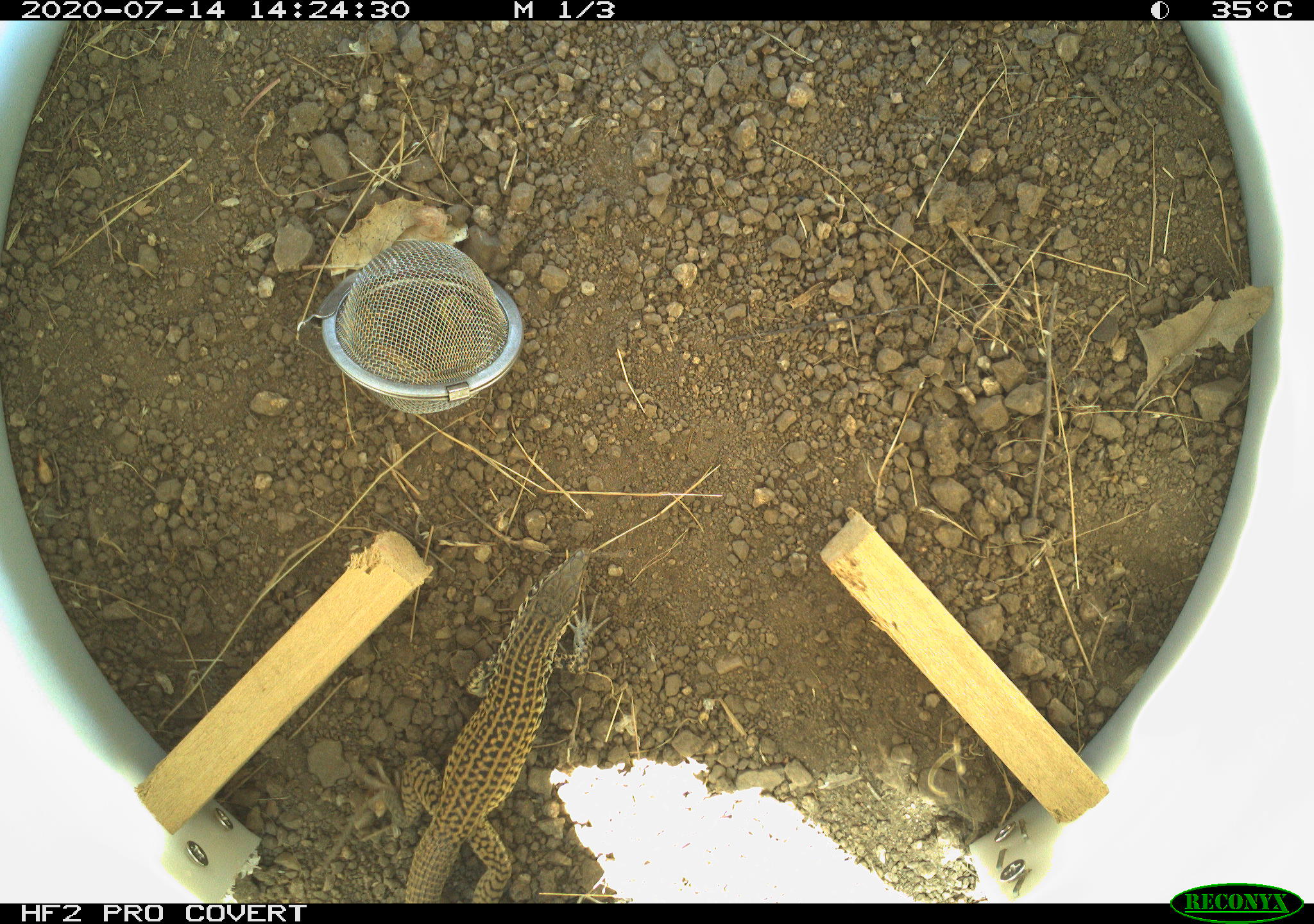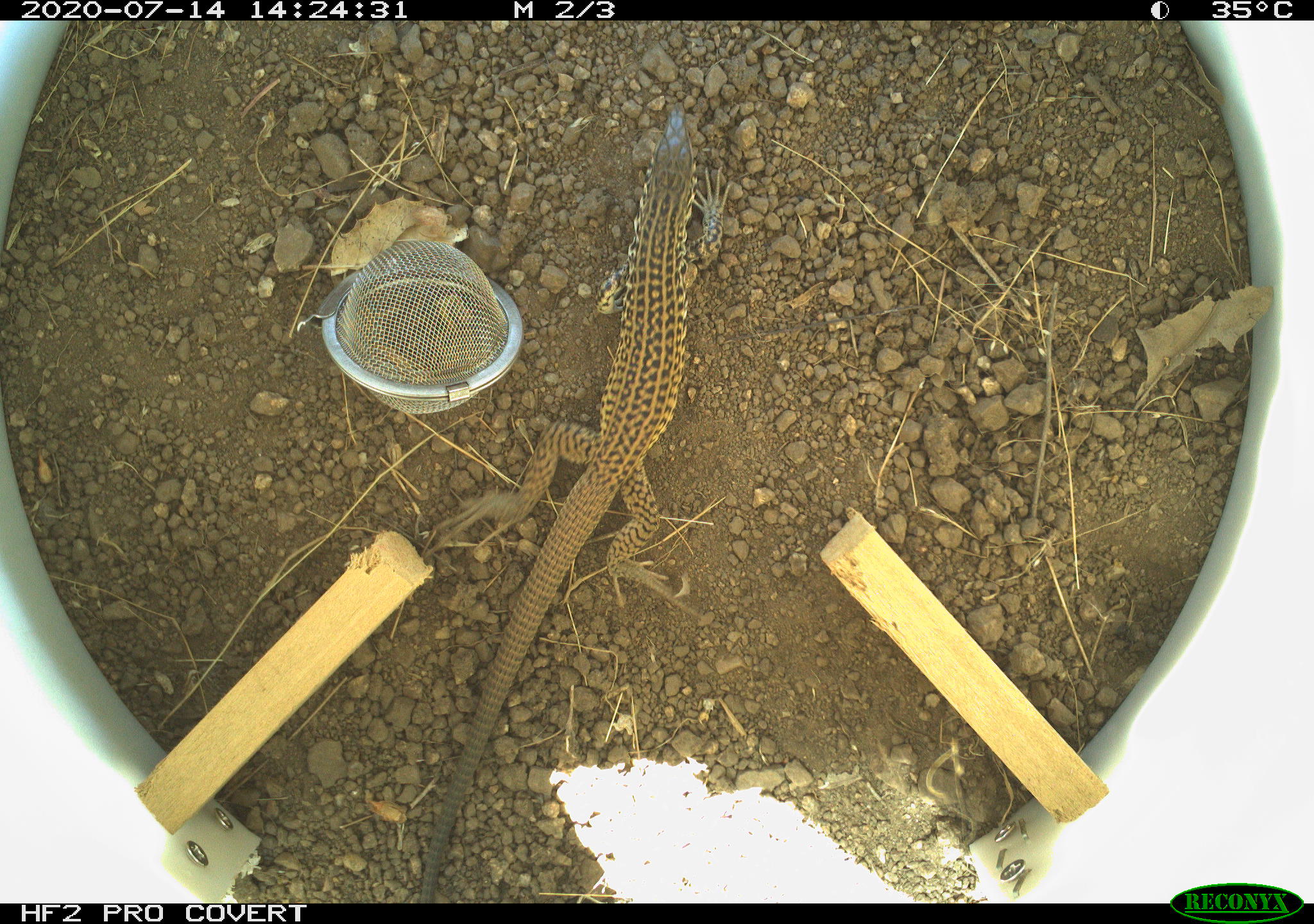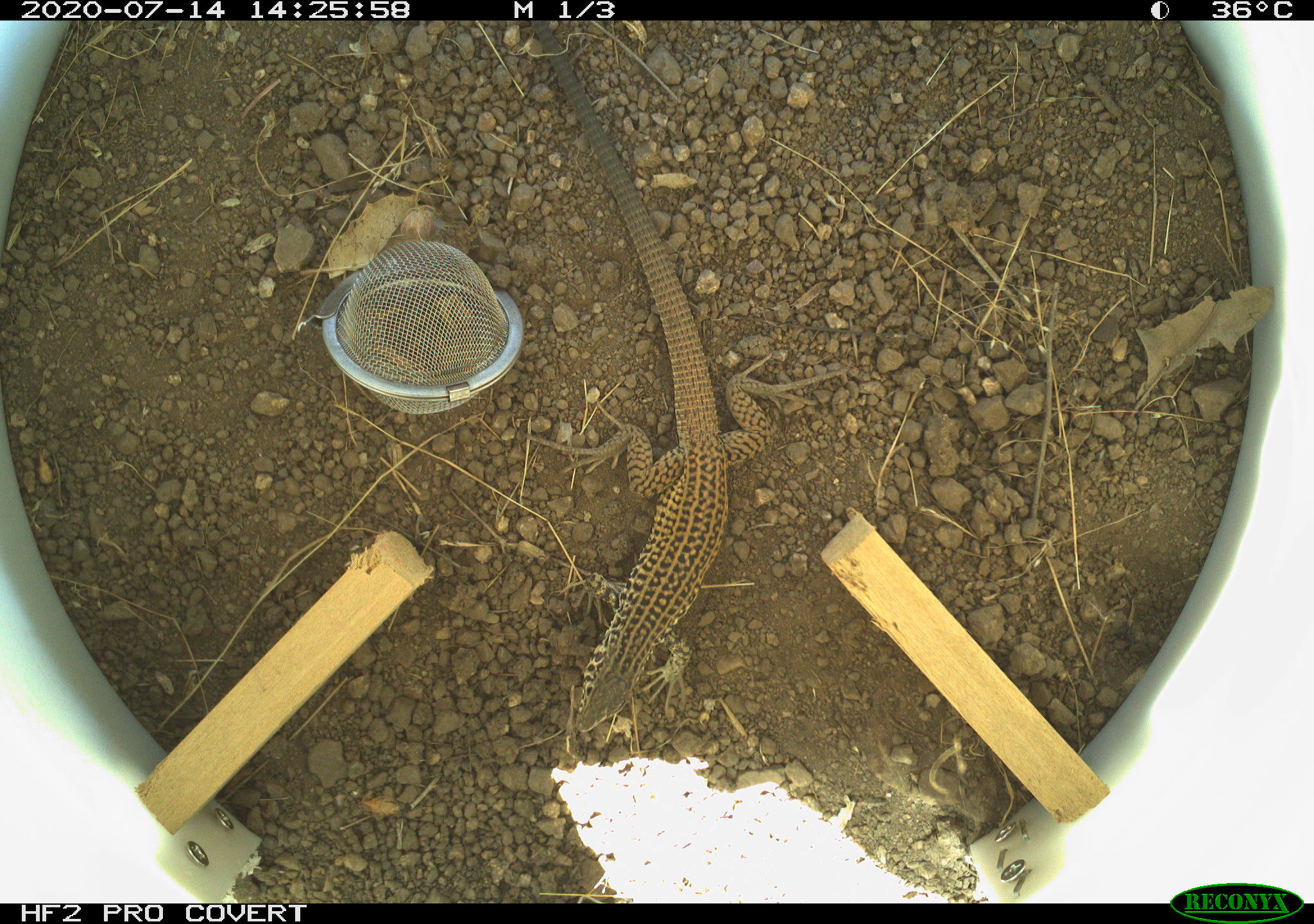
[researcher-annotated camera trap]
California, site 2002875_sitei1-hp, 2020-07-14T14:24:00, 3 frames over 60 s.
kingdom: Animalia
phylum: Chordata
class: Reptilia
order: Squamata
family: Teiidae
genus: Aspidoscelis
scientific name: Aspidoscelis tigris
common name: western whiptail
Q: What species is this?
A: Western whiptail (Aspidoscelis tigris).